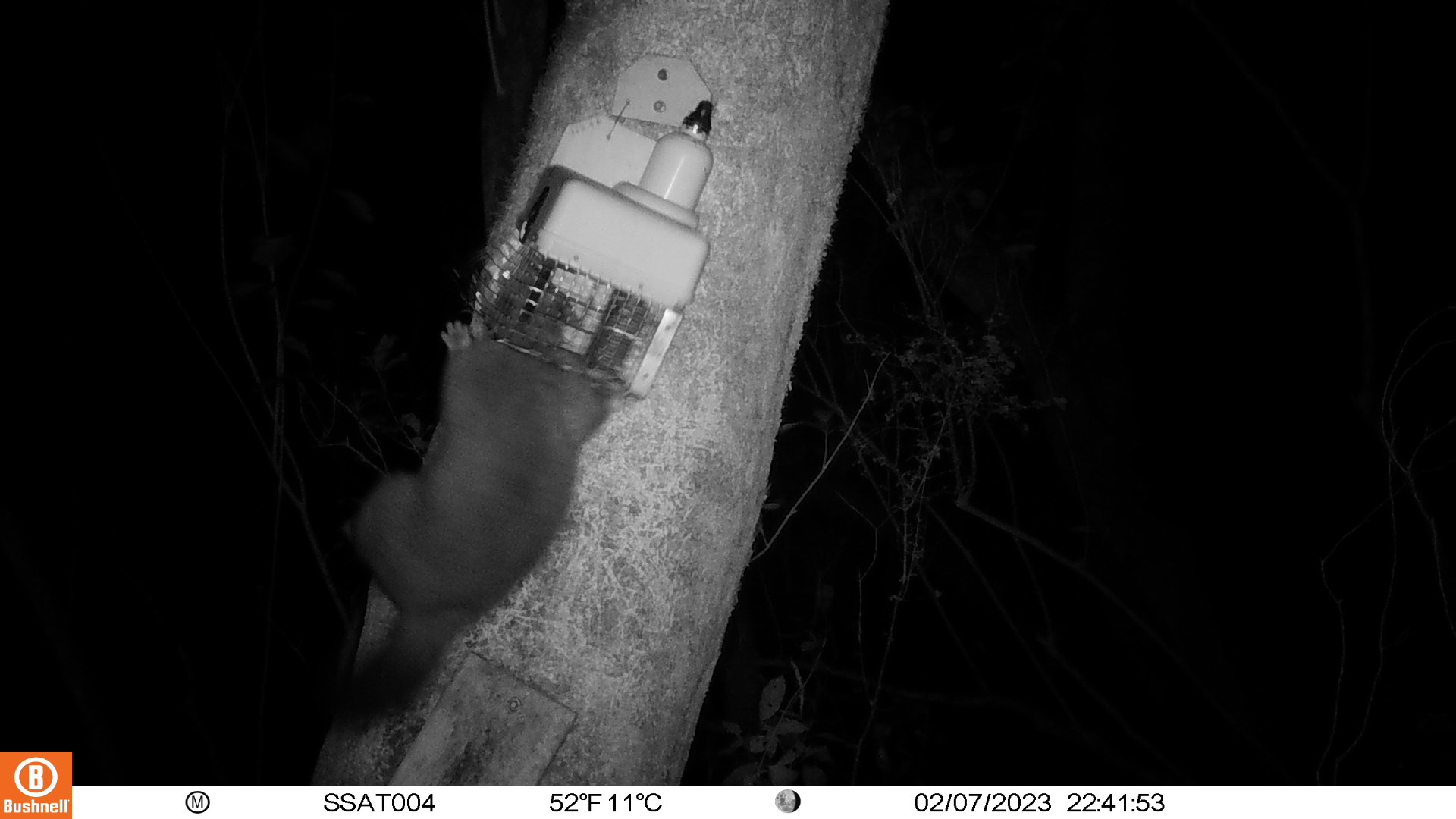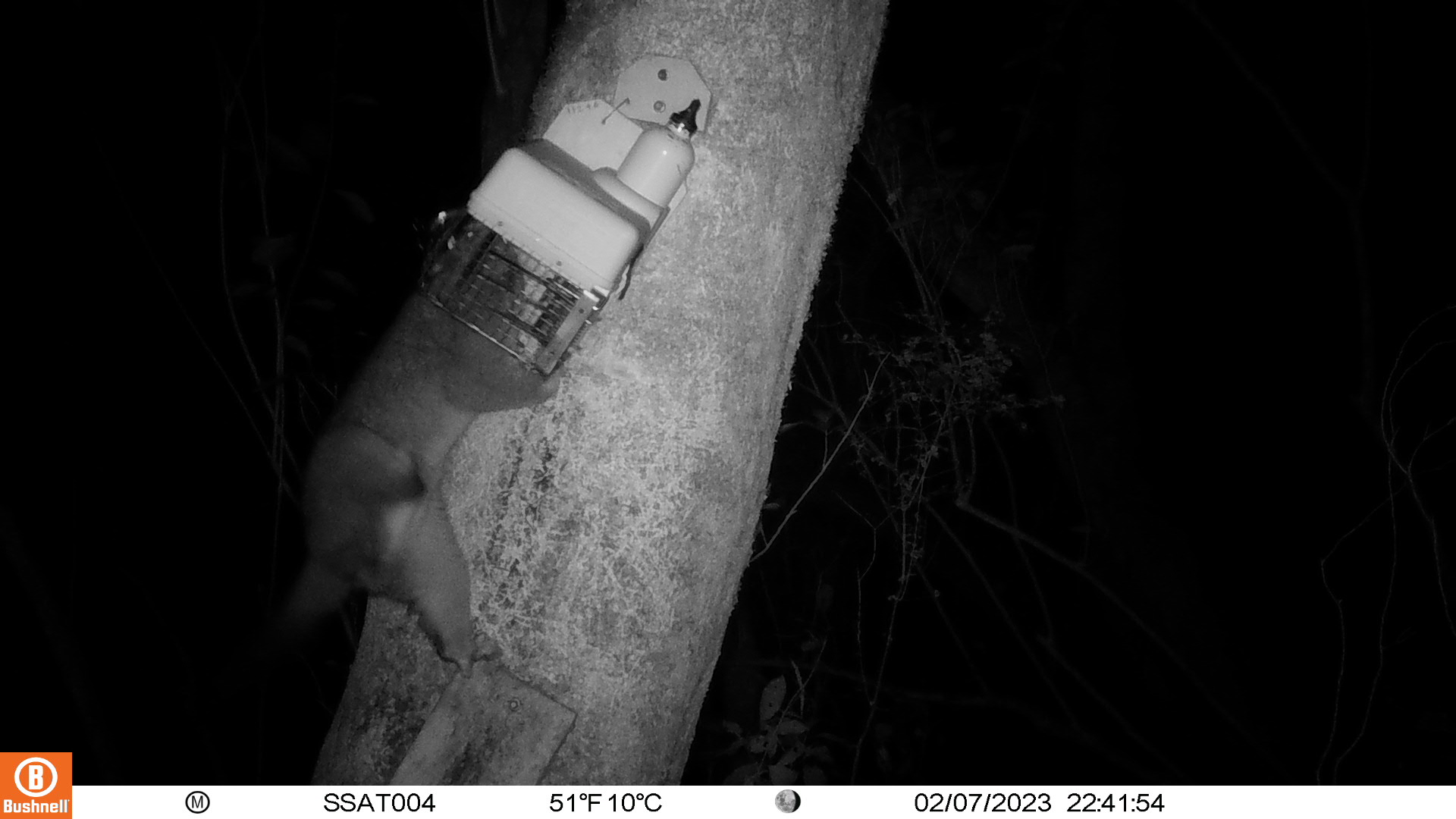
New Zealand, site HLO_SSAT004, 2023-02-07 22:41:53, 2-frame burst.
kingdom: Animalia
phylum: Chordata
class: Mammalia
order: Diprotodontia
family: Phalangeridae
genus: Trichosurus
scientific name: Trichosurus vulpecula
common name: common brushtail possum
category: possum